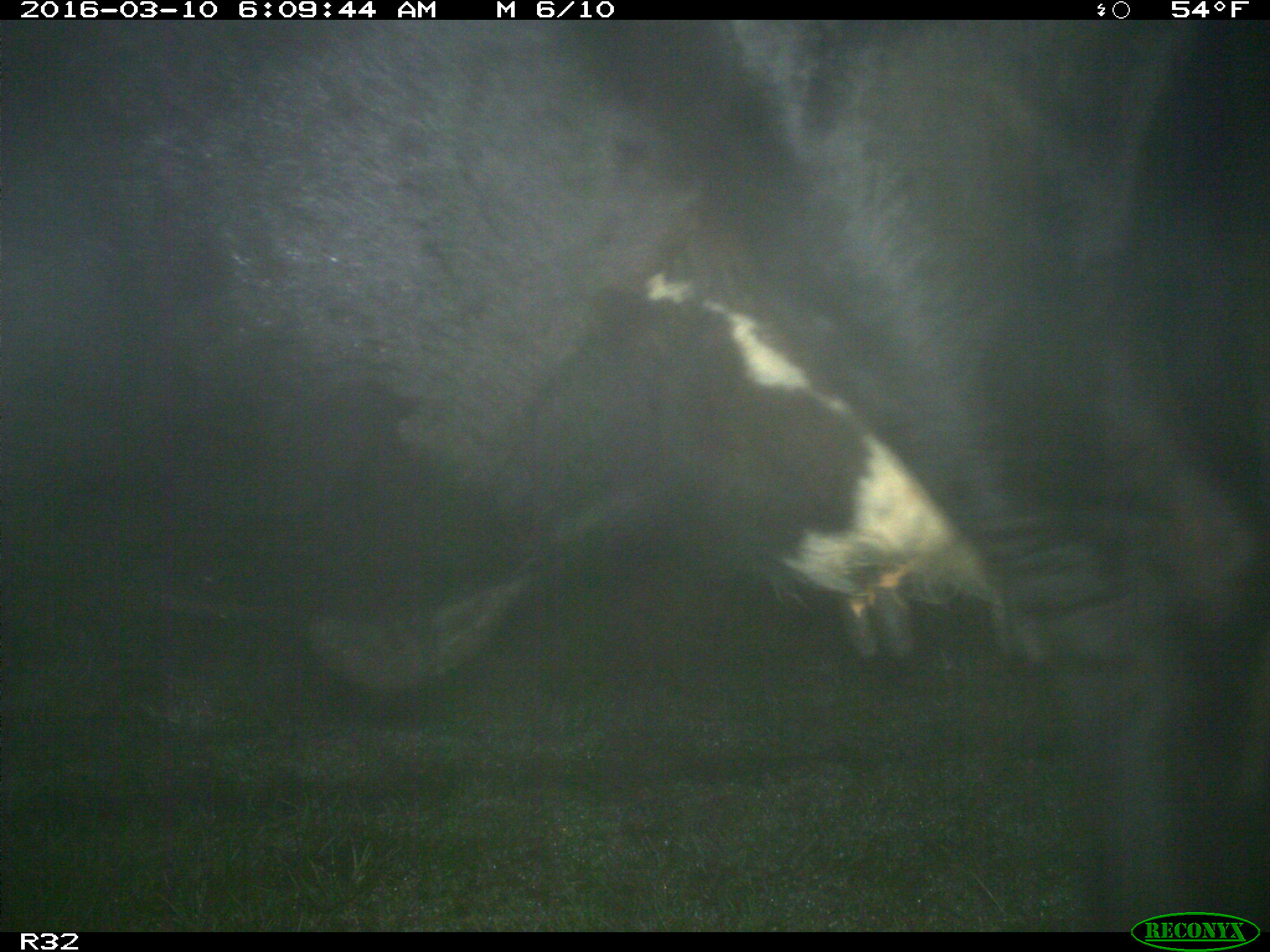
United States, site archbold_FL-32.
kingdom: Animalia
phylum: Chordata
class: Mammalia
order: Artiodactyla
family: Bovidae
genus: Bos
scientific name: Bos taurus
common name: domestic cow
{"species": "Bos taurus (domestic cow)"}